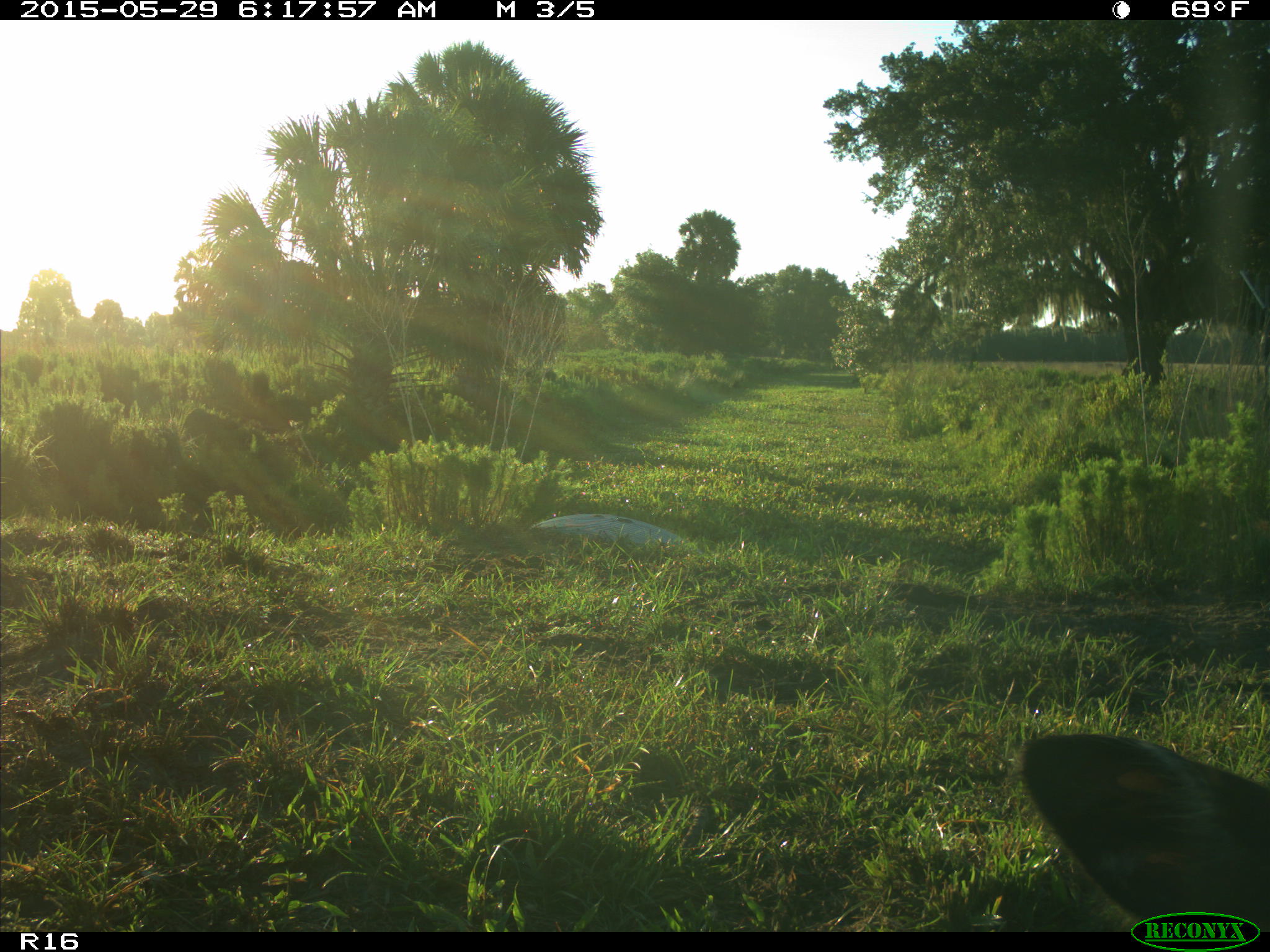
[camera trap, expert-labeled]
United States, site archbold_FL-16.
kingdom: Animalia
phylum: Chordata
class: Mammalia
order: Artiodactyla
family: Bovidae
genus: Bos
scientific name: Bos taurus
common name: domestic cow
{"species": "Bos taurus (domestic cow)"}